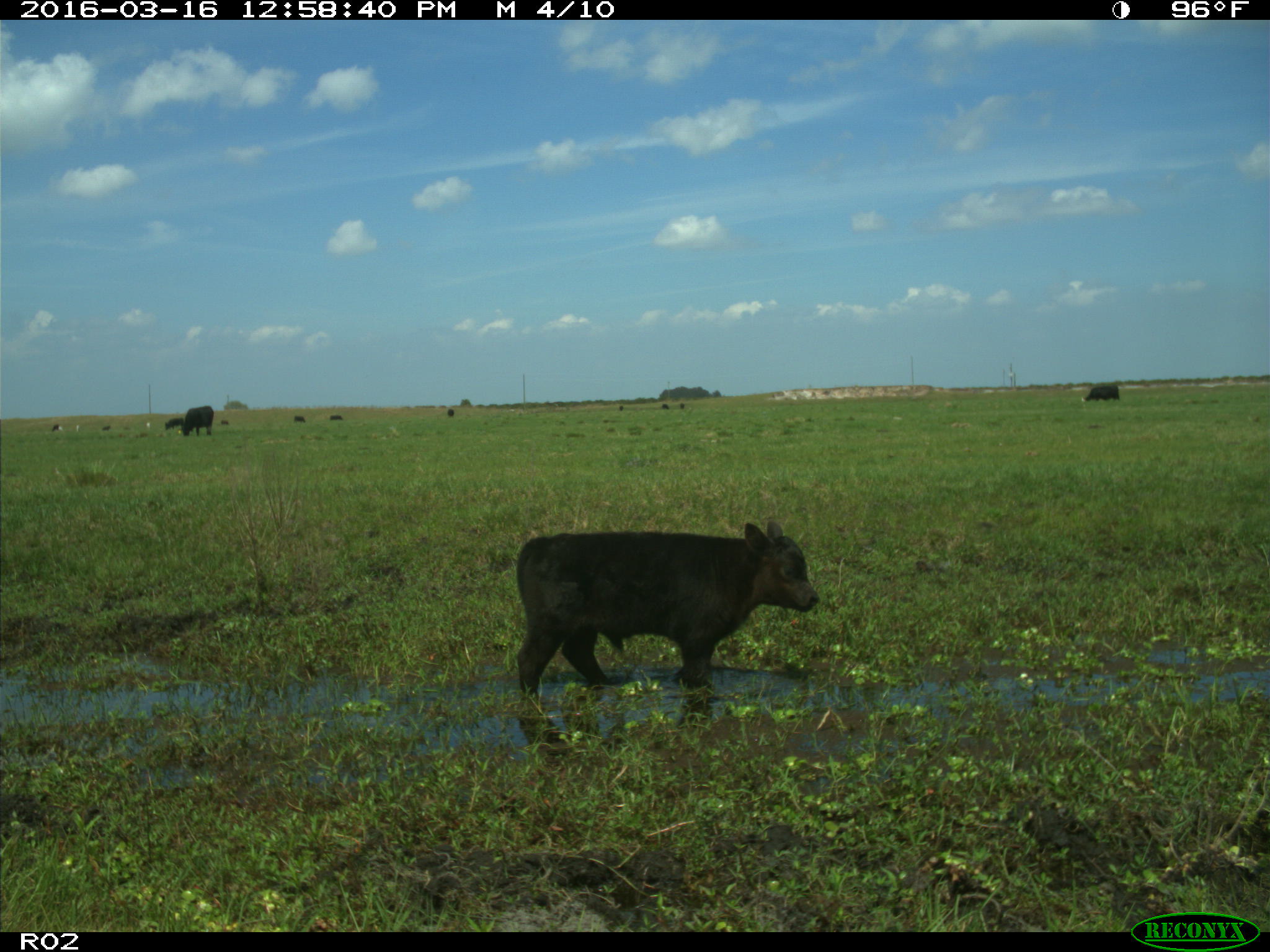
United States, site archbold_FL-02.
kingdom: Animalia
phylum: Chordata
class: Mammalia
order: Artiodactyla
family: Bovidae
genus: Bos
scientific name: Bos taurus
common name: domestic cow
Bos taurus (domestic cow).